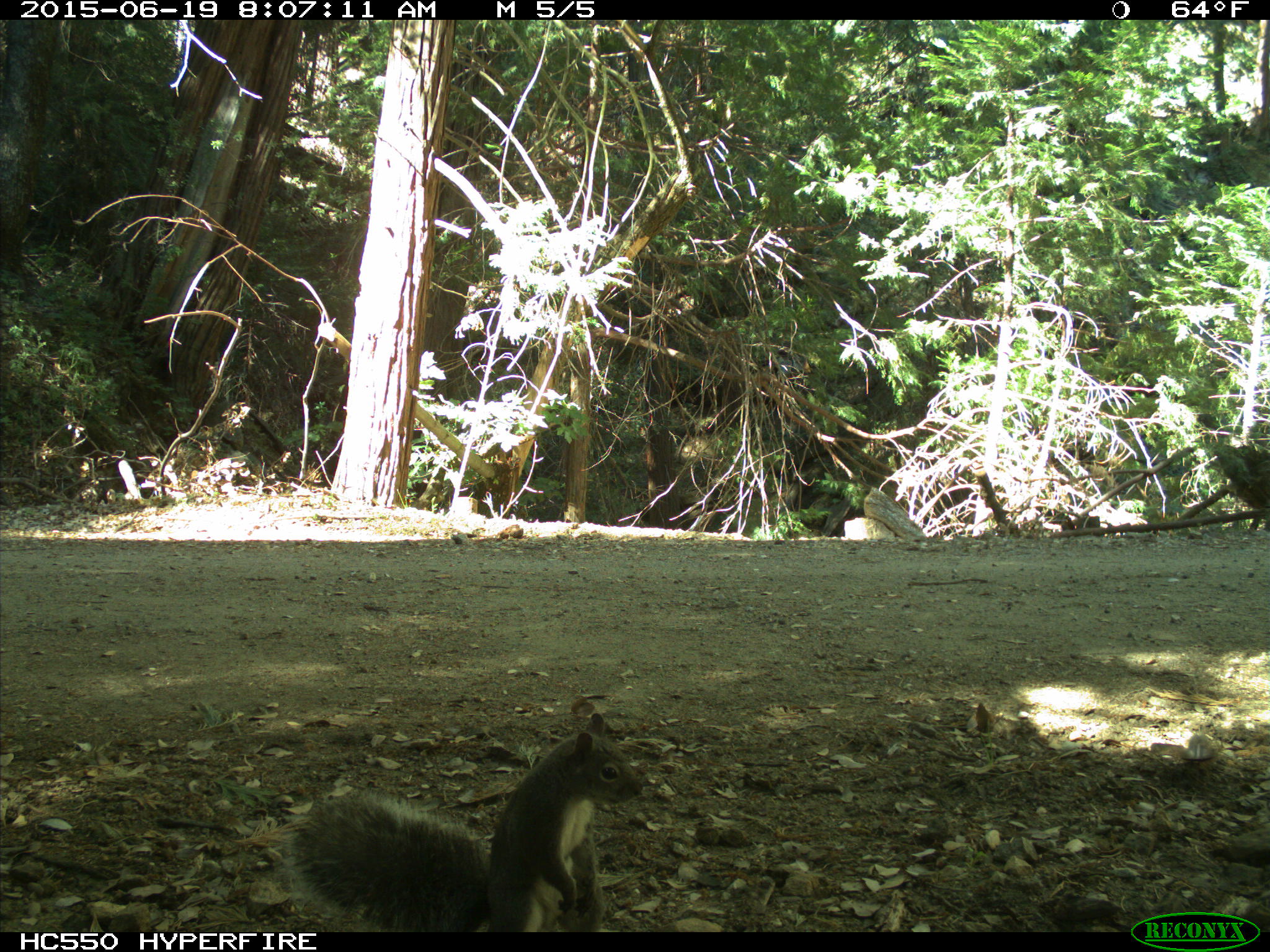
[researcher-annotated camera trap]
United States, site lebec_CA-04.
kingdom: Animalia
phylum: Chordata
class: Mammalia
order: Rodentia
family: Sciuridae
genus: Sciurus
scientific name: Sciurus carolinensis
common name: eastern gray squirrel